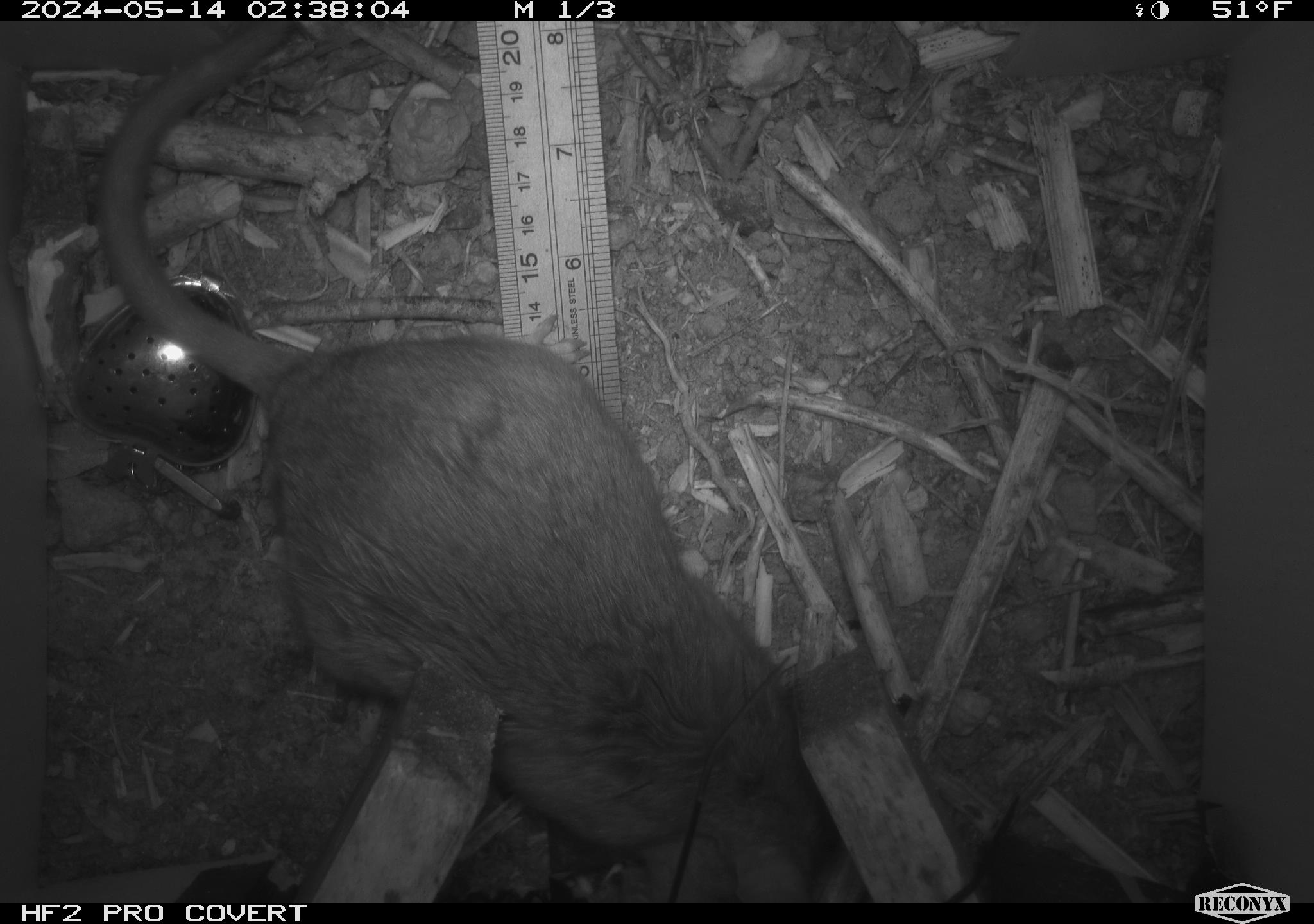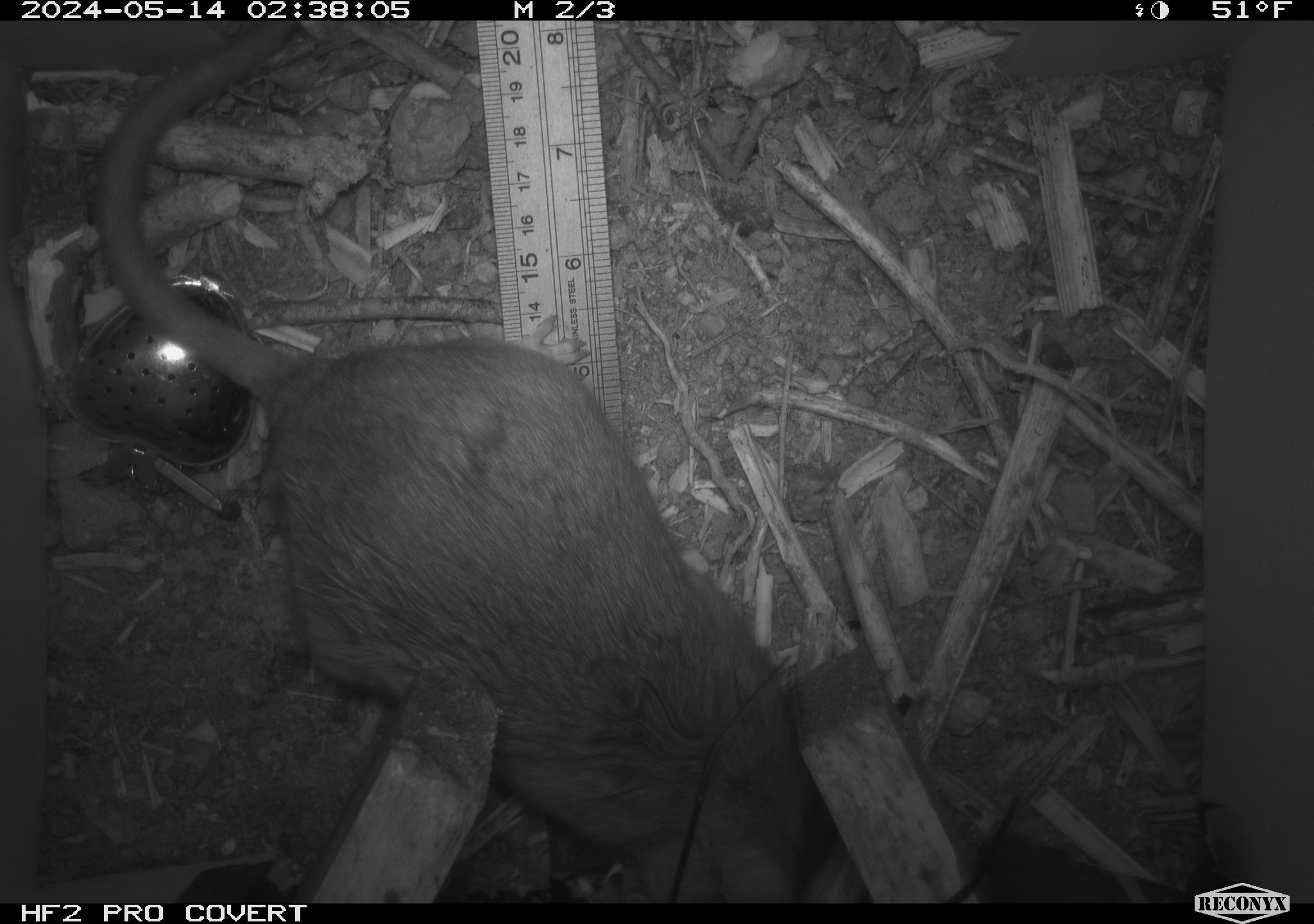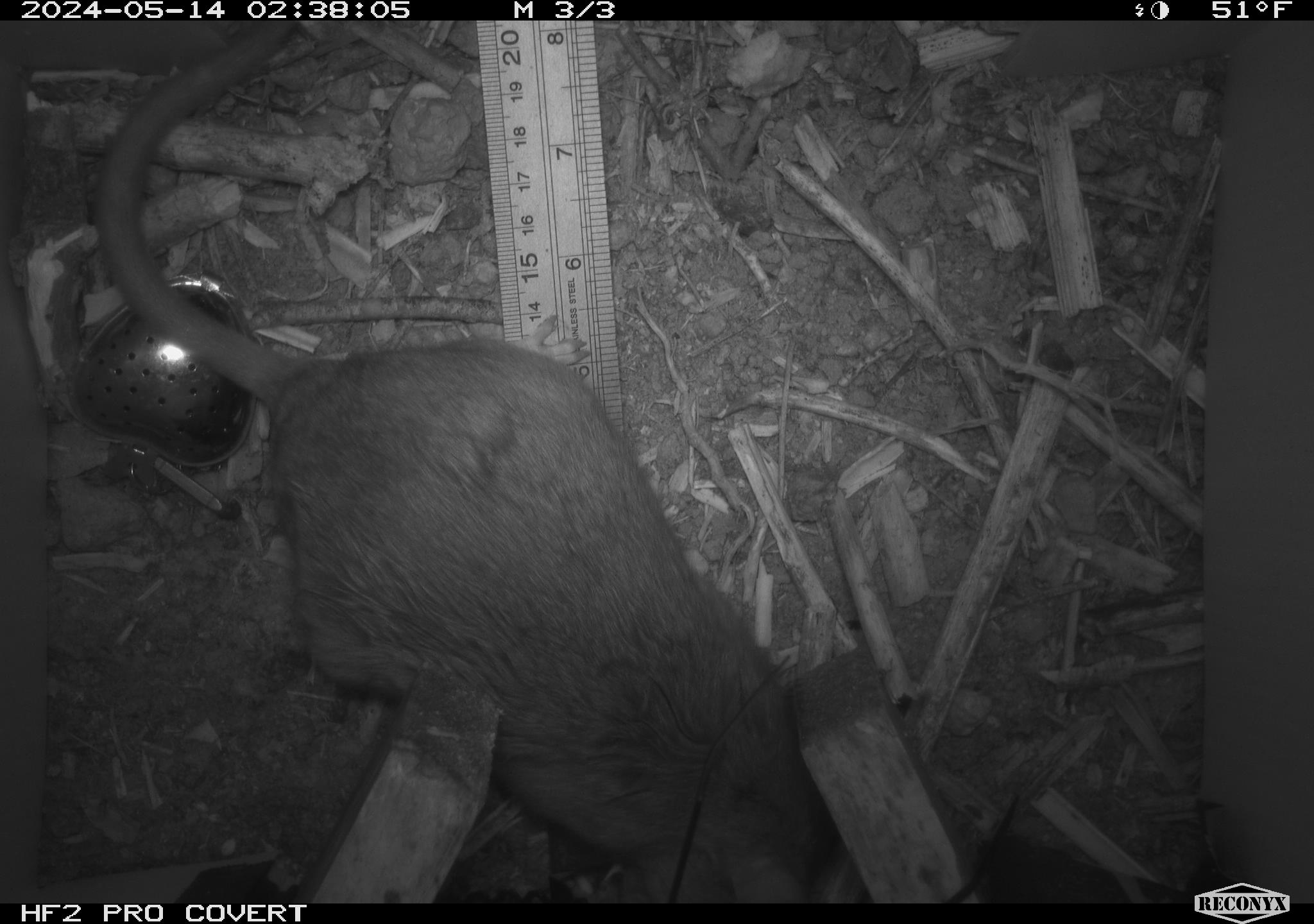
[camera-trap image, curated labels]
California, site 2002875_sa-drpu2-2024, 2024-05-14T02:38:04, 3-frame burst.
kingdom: Animalia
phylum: Chordata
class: Mammalia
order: Rodentia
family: Cricetidae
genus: Neotoma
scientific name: Neotoma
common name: pack rat or woodrat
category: neotoma species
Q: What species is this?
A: Neotoma species (pack rat or woodrat) (Neotoma).